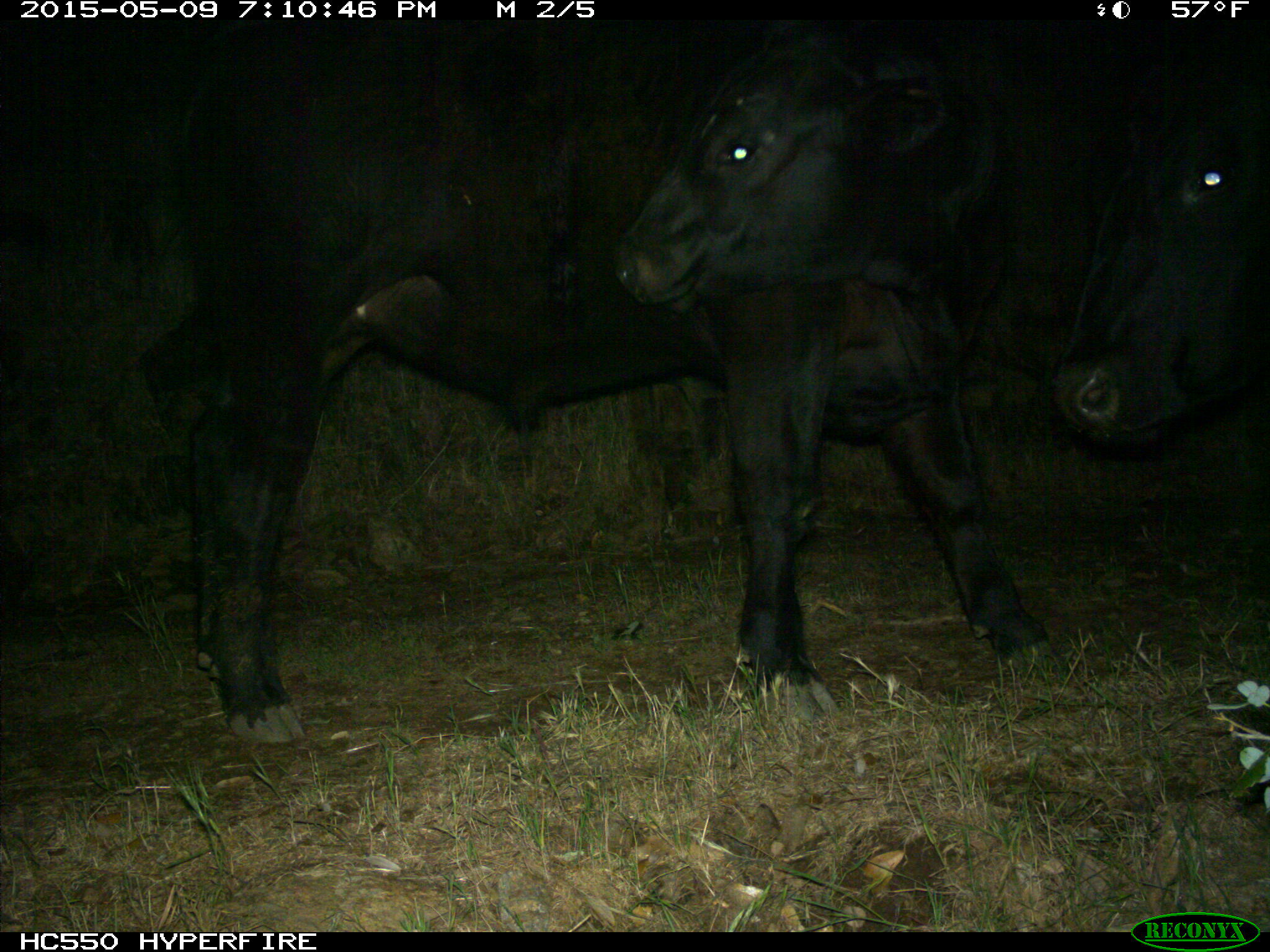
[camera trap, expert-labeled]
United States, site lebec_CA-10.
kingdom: Animalia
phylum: Chordata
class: Mammalia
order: Artiodactyla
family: Bovidae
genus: Bos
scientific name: Bos taurus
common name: domestic cow